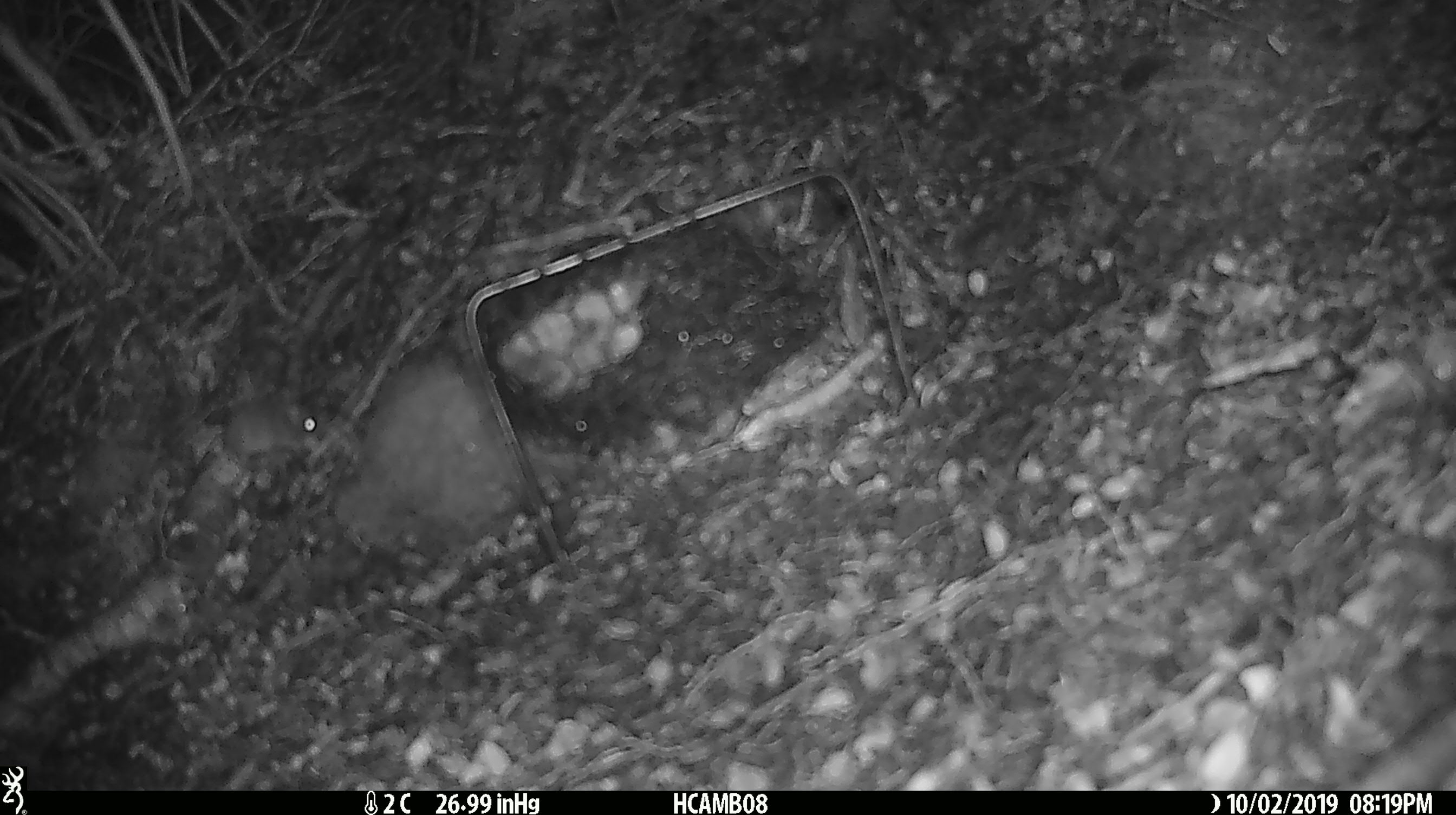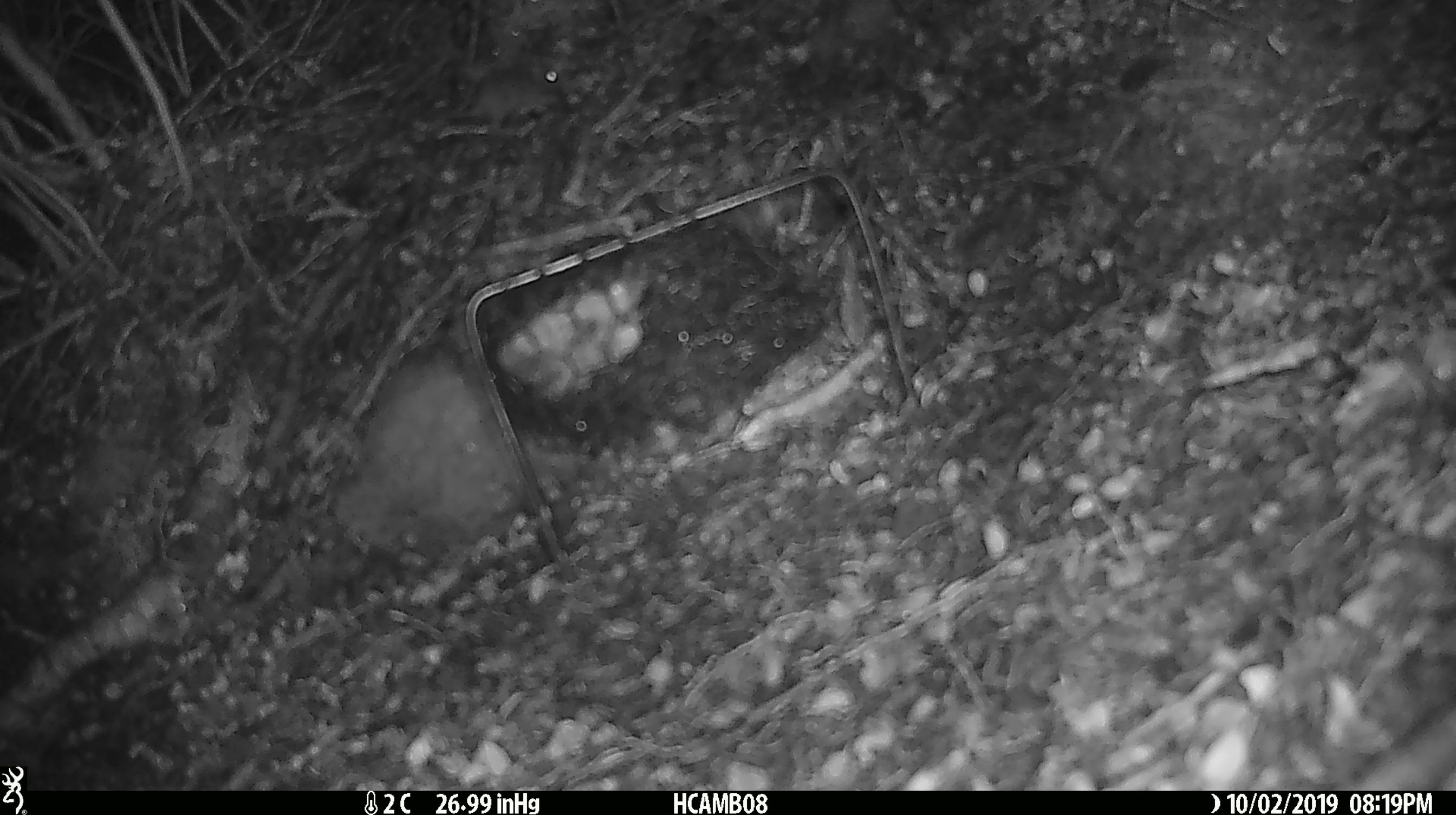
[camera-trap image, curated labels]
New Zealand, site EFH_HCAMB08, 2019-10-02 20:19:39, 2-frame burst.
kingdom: Animalia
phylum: Chordata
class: Mammalia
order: Rodentia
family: Muridae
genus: Mus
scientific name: Mus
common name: mouse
Mouse (Mus).